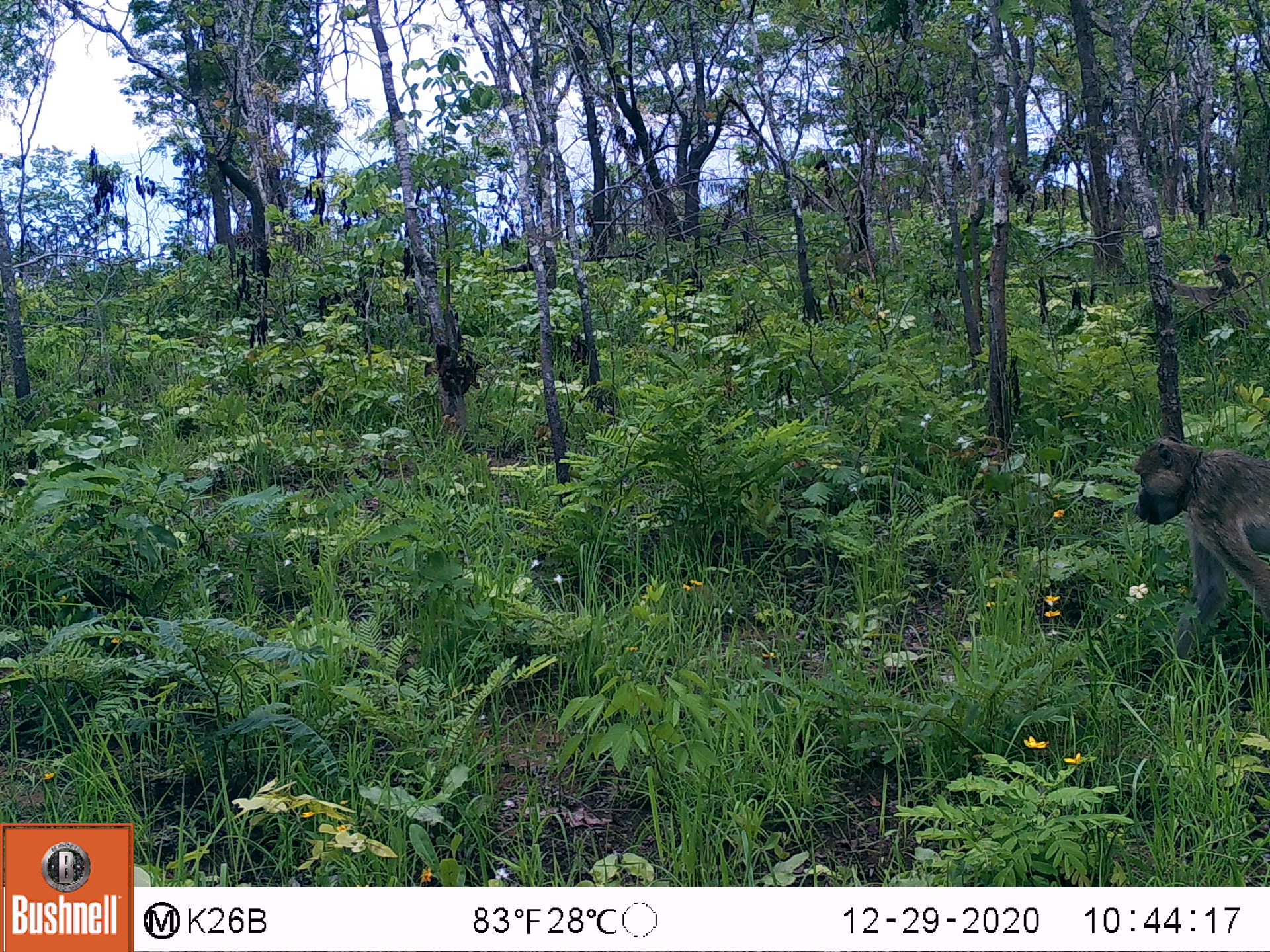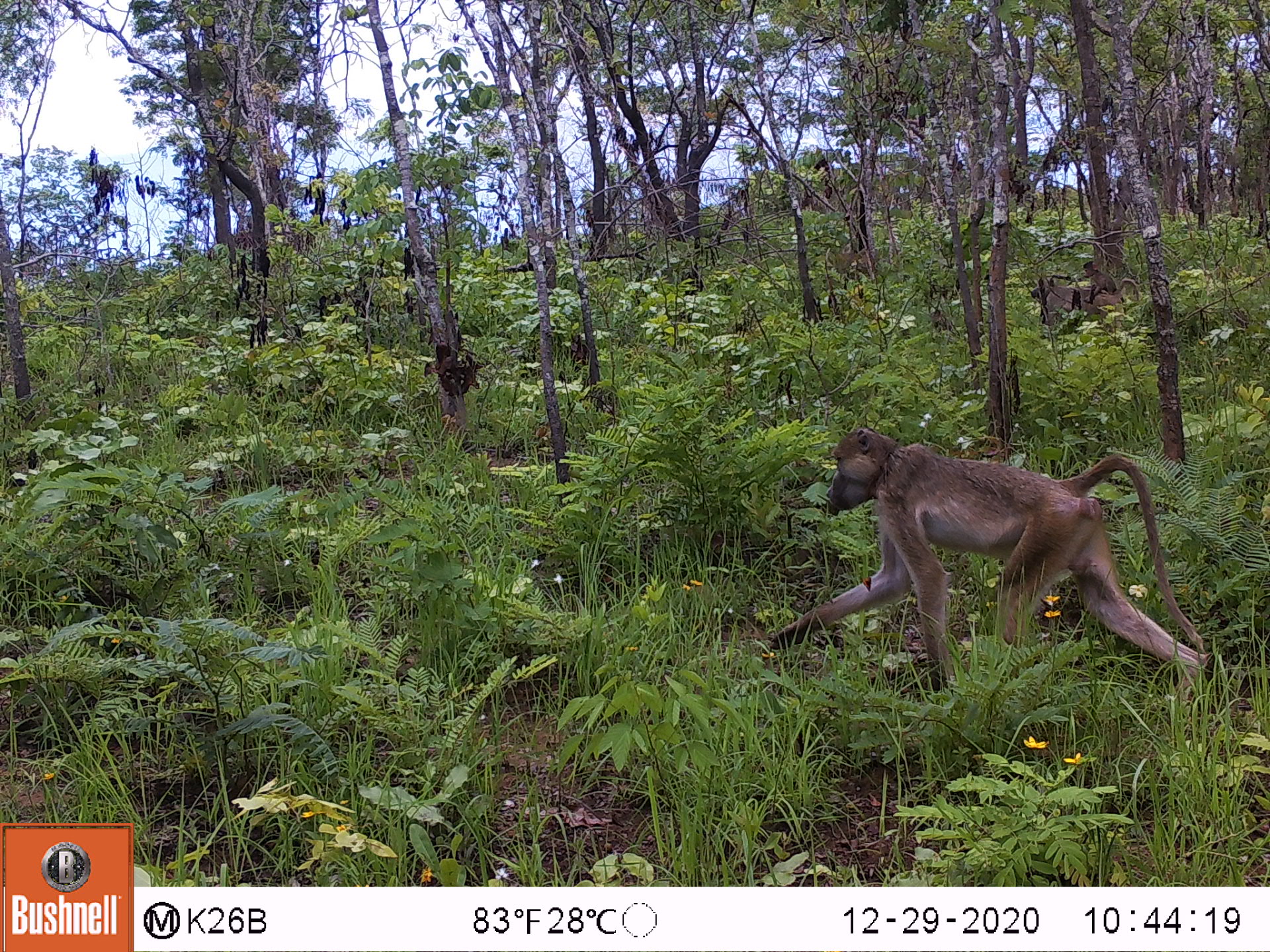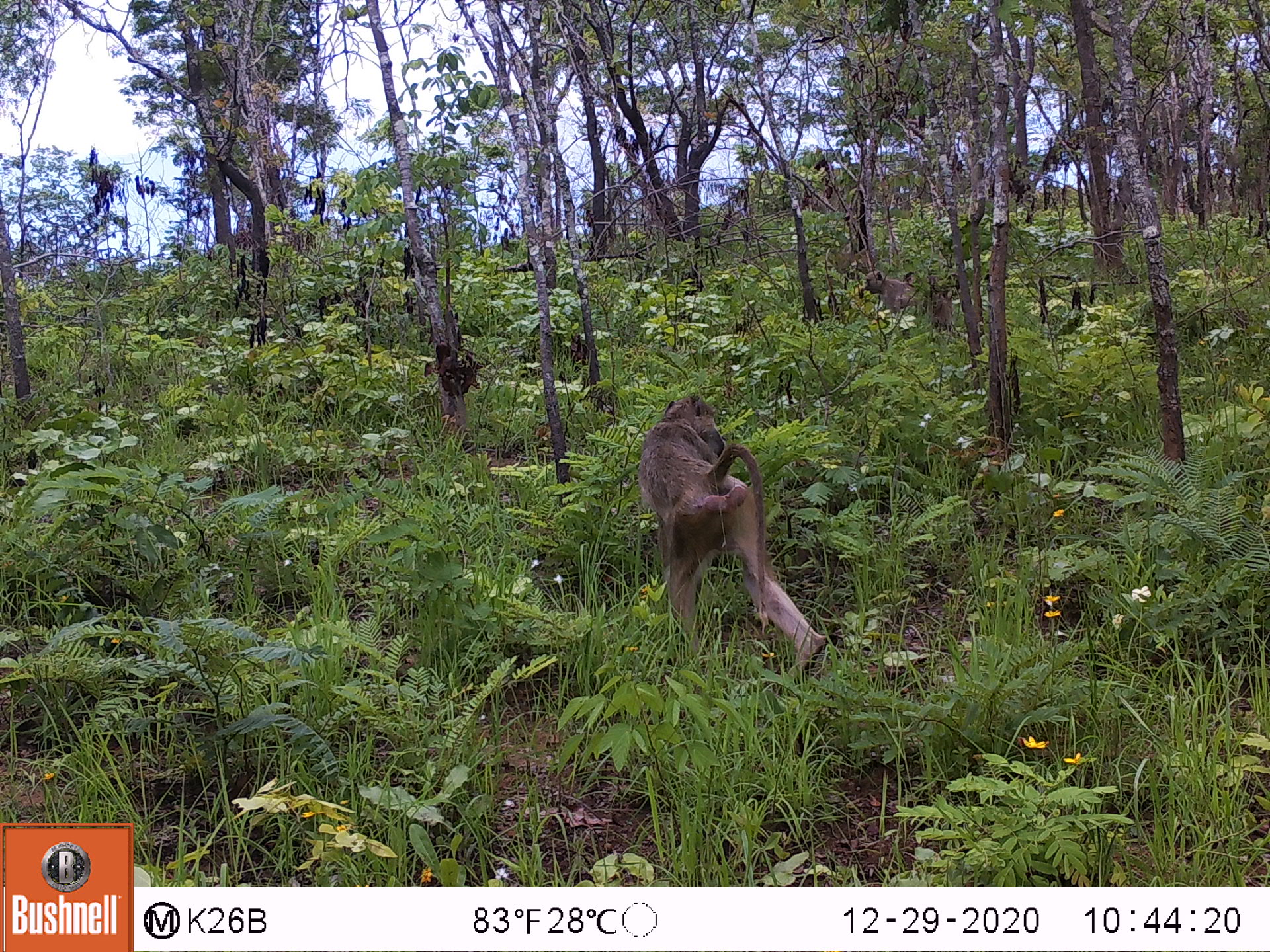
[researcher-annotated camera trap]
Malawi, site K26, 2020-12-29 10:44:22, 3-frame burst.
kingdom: Animalia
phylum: Chordata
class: Mammalia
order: Primates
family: Cercopithecidae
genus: Papio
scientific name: Papio cynocephalus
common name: yellow baboon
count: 1